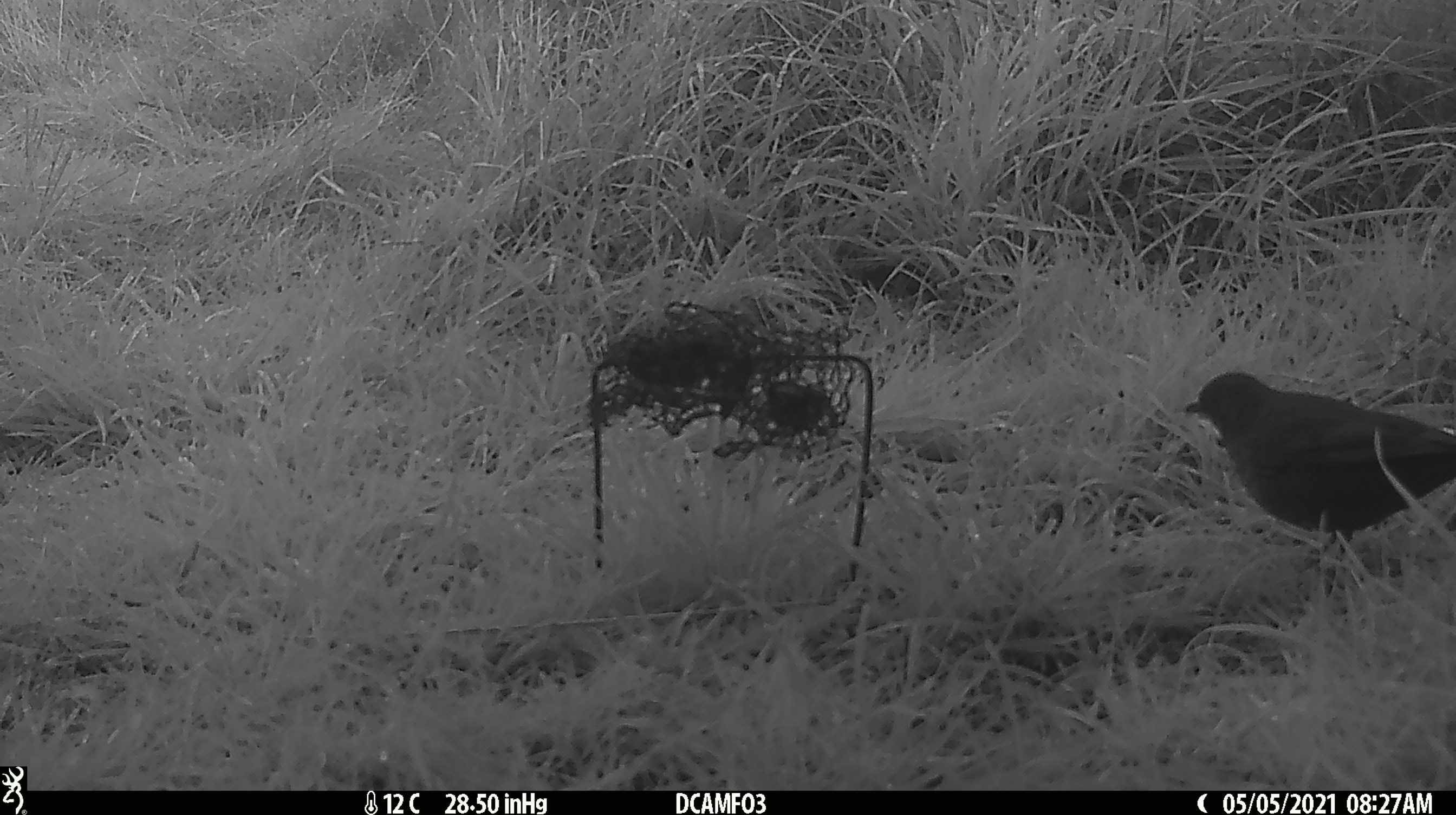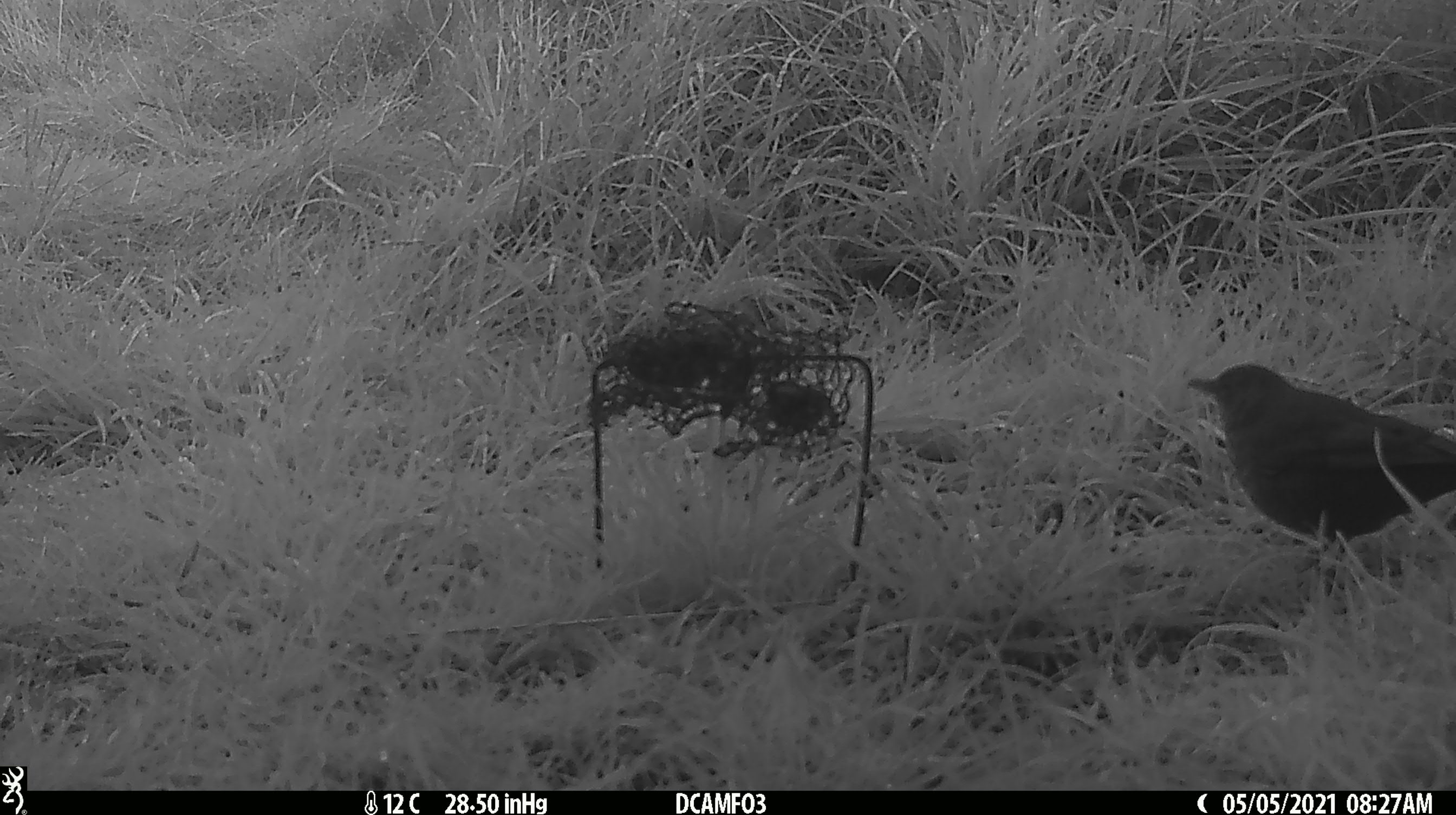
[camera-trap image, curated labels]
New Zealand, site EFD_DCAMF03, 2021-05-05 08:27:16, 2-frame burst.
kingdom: Animalia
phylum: Chordata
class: Aves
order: Passeriformes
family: Turdidae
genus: Turdus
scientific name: Turdus philomelos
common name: song thrush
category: thrush